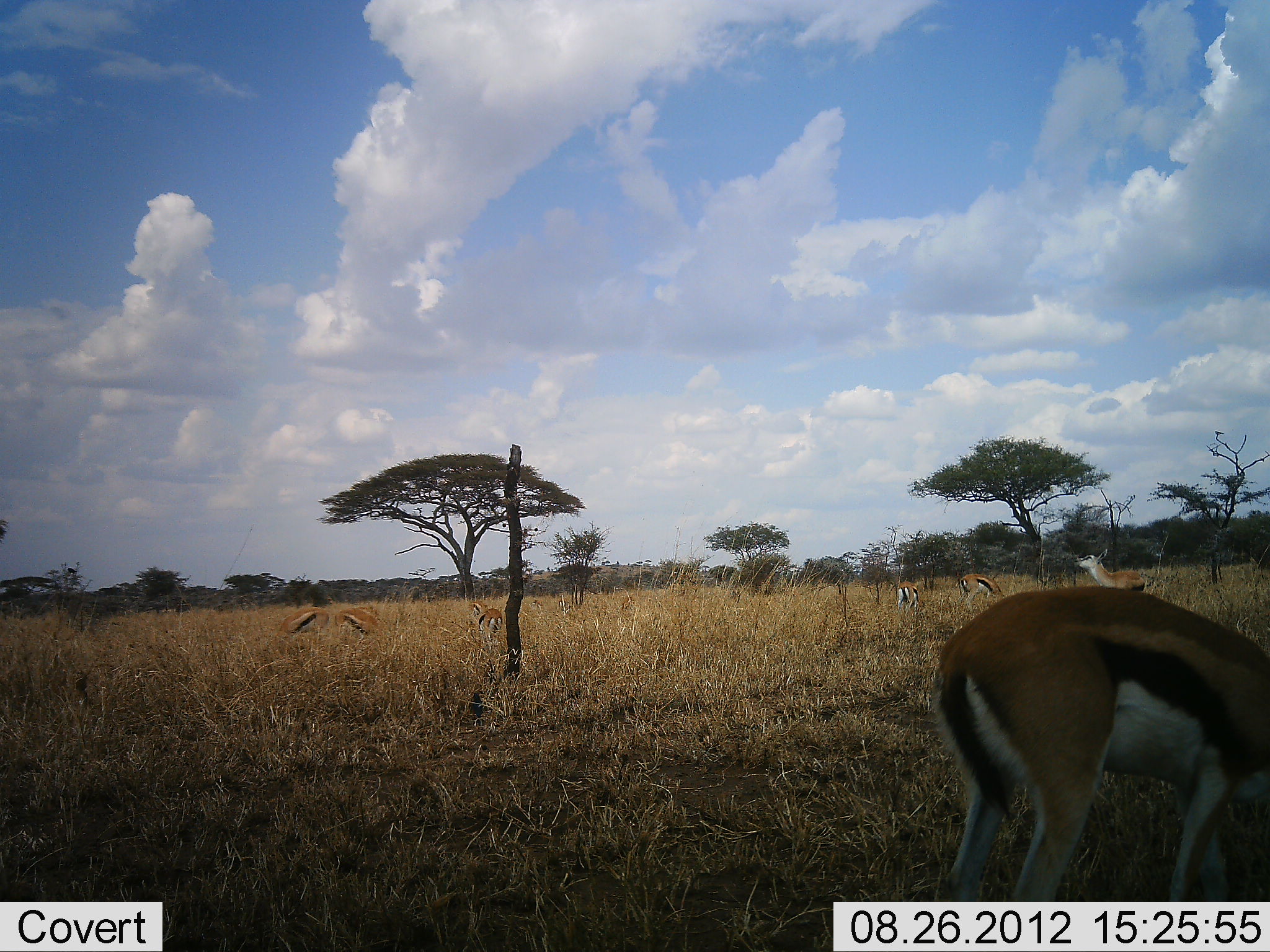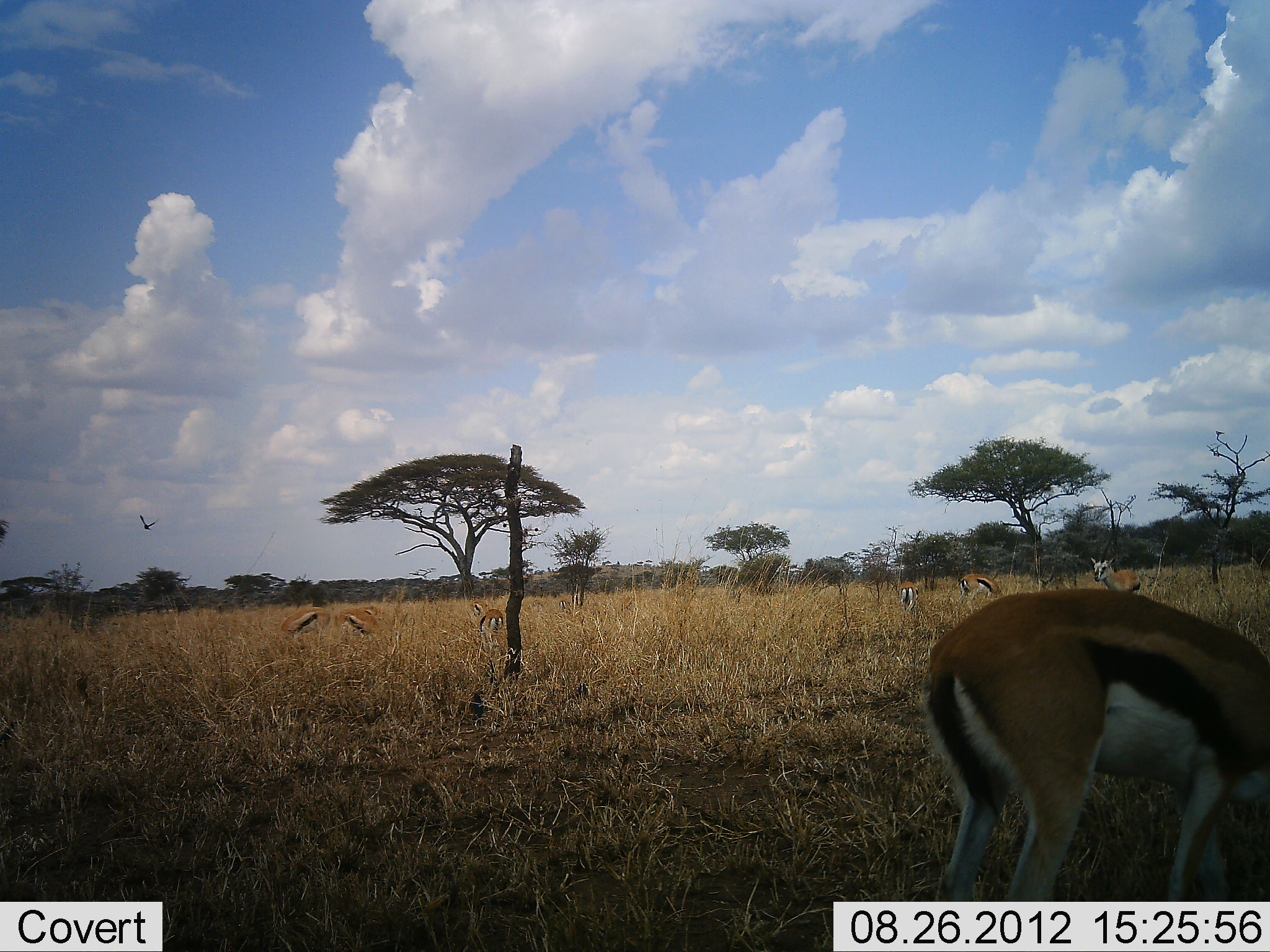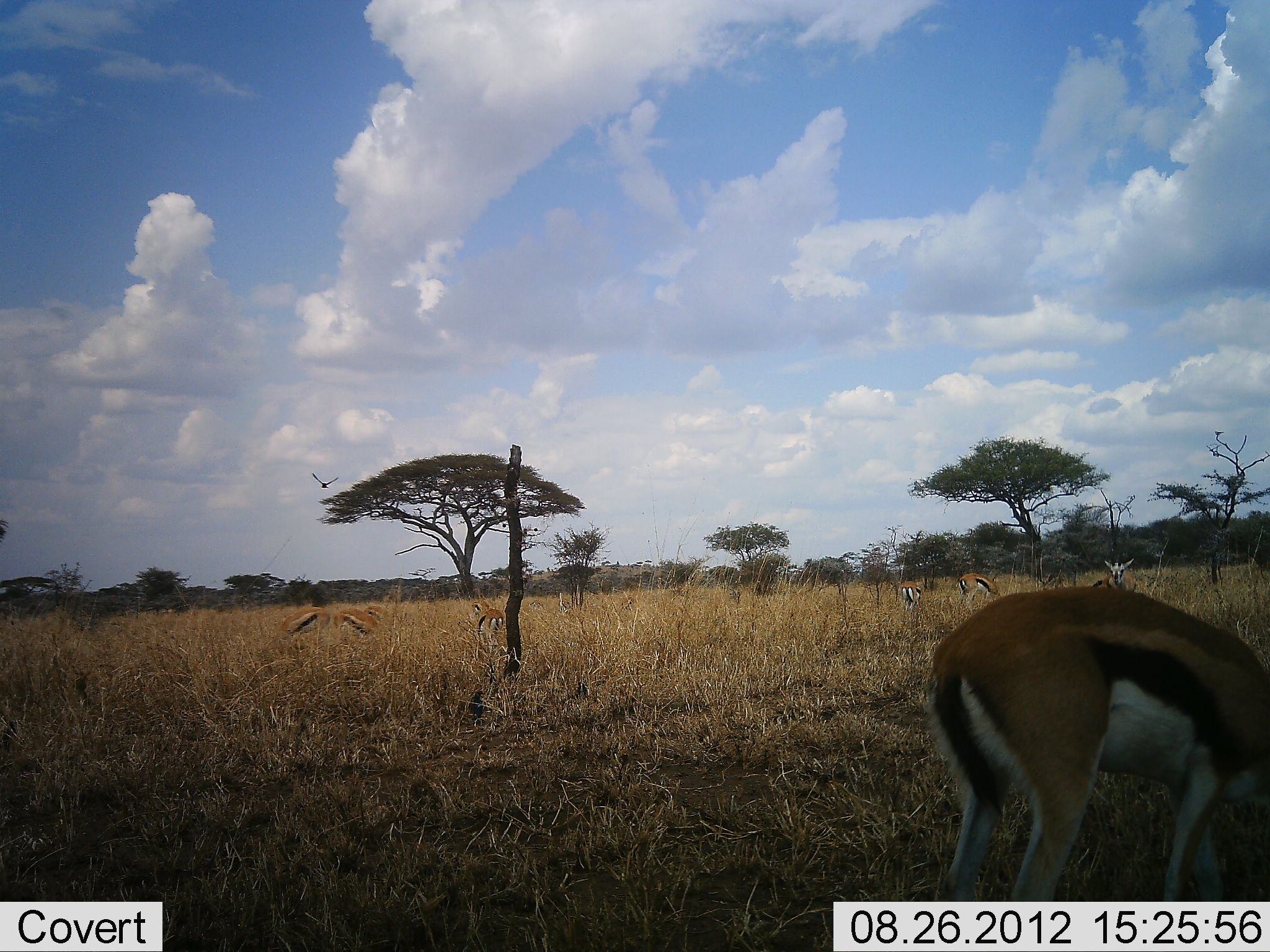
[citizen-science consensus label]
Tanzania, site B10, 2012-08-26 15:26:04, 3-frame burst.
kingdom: Animalia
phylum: Chordata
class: Mammalia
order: Artiodactyla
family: Bovidae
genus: Eudorcas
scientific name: Eudorcas thomsonii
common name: thomson's gazelle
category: gazellethomsons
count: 7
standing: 62%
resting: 6%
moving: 6%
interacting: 6%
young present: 0%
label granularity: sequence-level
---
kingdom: Animalia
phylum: Chordata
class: Aves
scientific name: Aves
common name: bird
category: otherbird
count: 1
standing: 0%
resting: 0%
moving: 100%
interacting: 0%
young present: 0%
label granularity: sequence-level